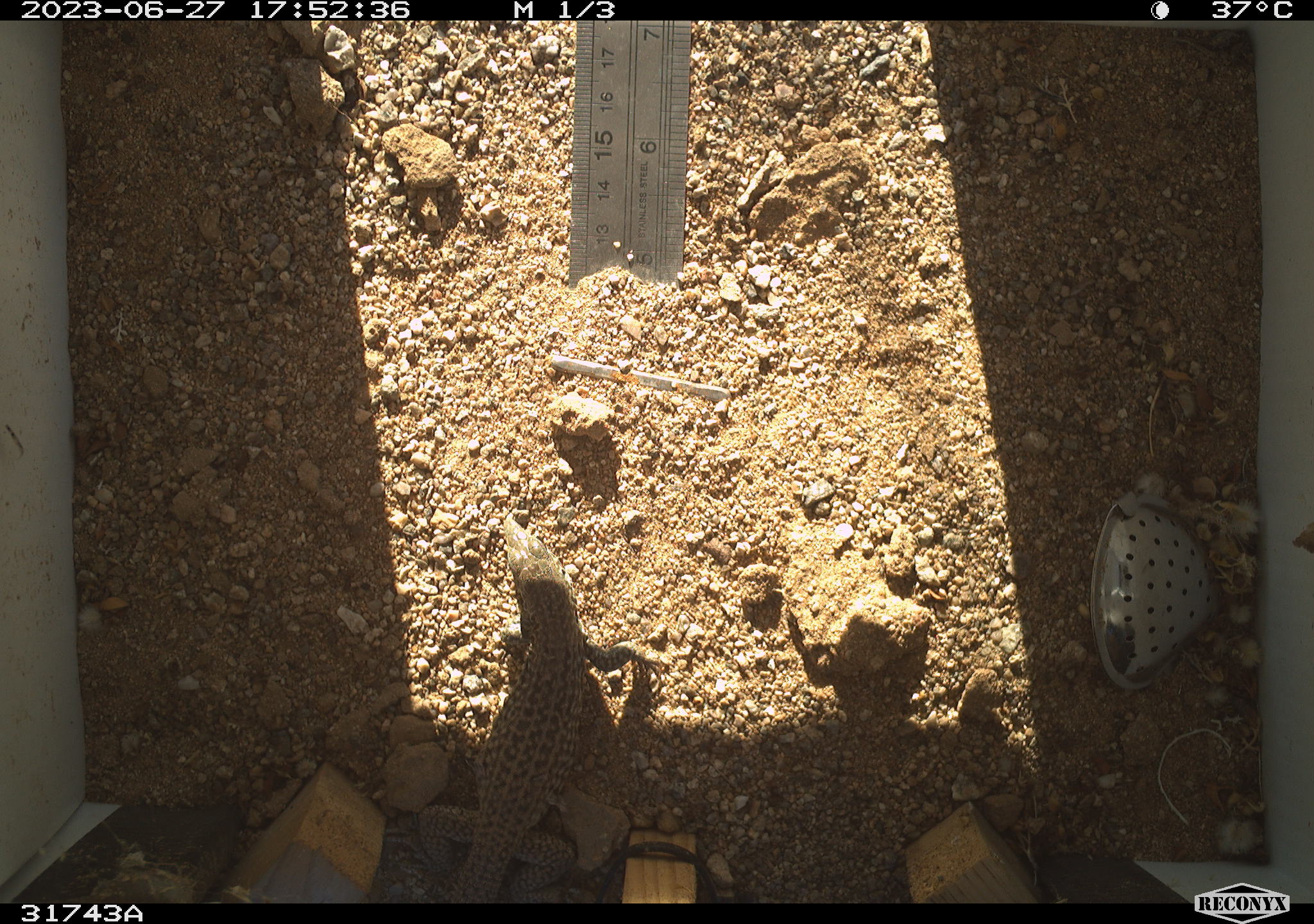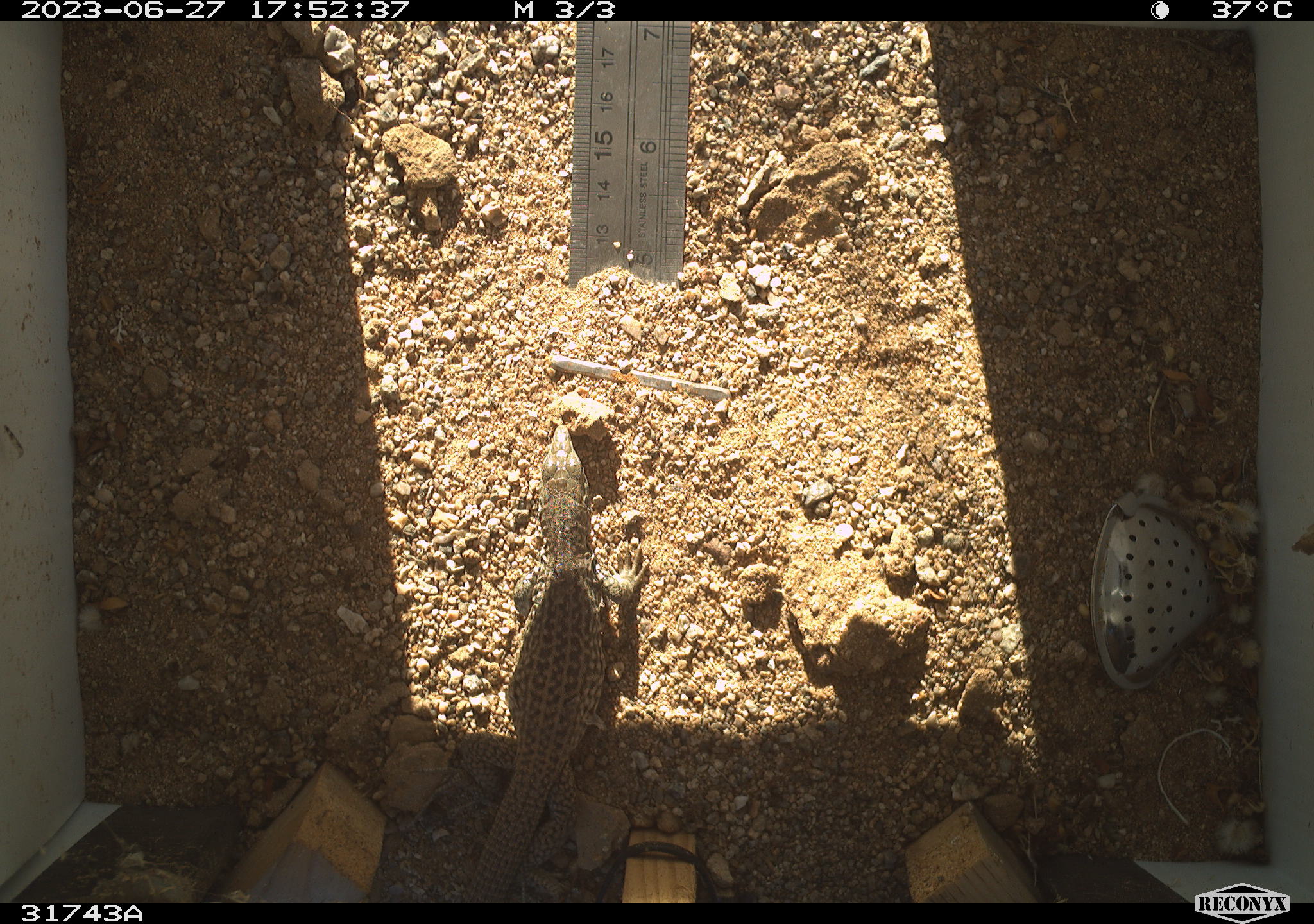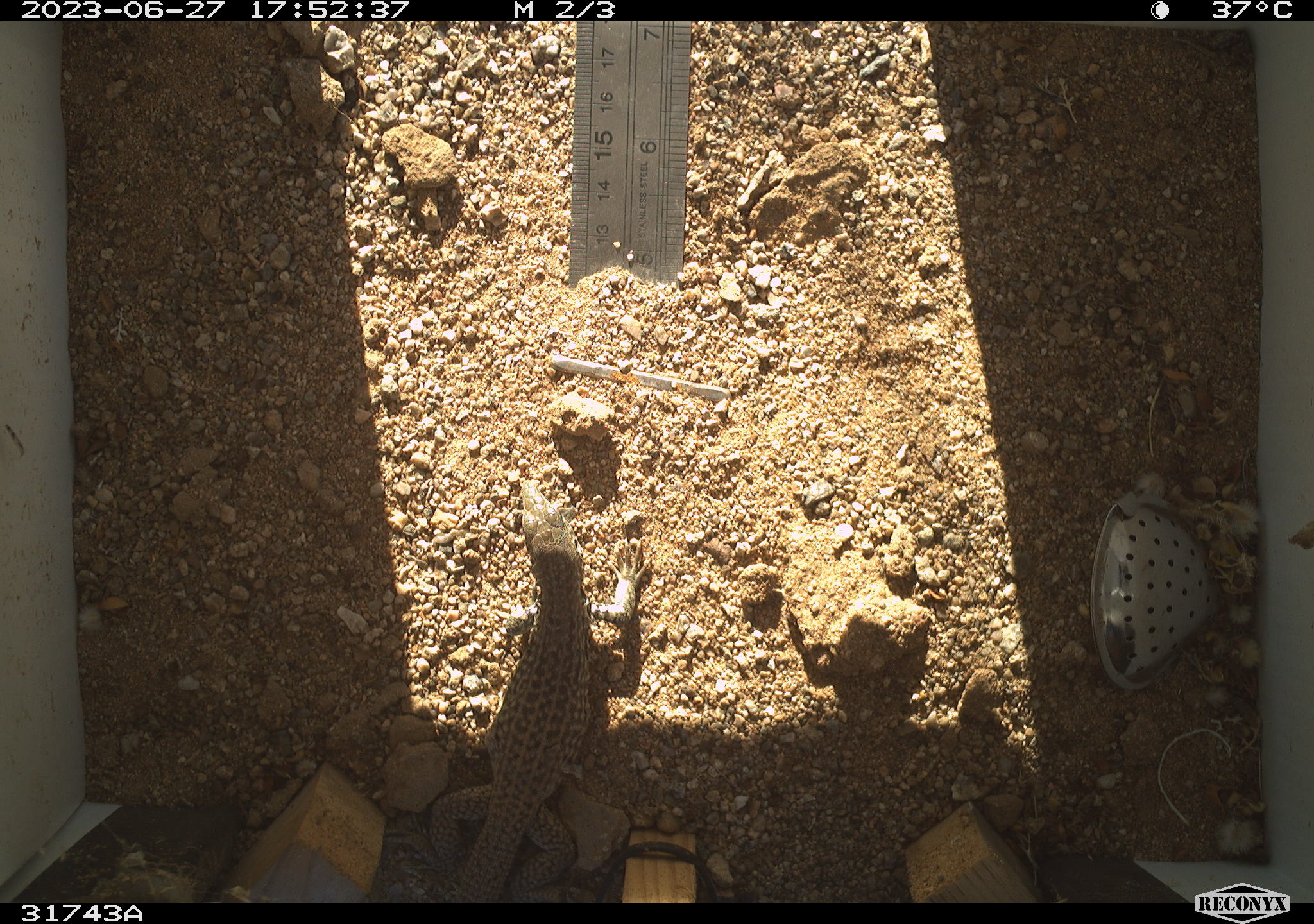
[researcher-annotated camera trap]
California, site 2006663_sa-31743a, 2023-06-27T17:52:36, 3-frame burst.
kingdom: Animalia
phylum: Chordata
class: Reptilia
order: Squamata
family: Teiidae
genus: Aspidoscelis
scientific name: Aspidoscelis tigris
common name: western whiptail